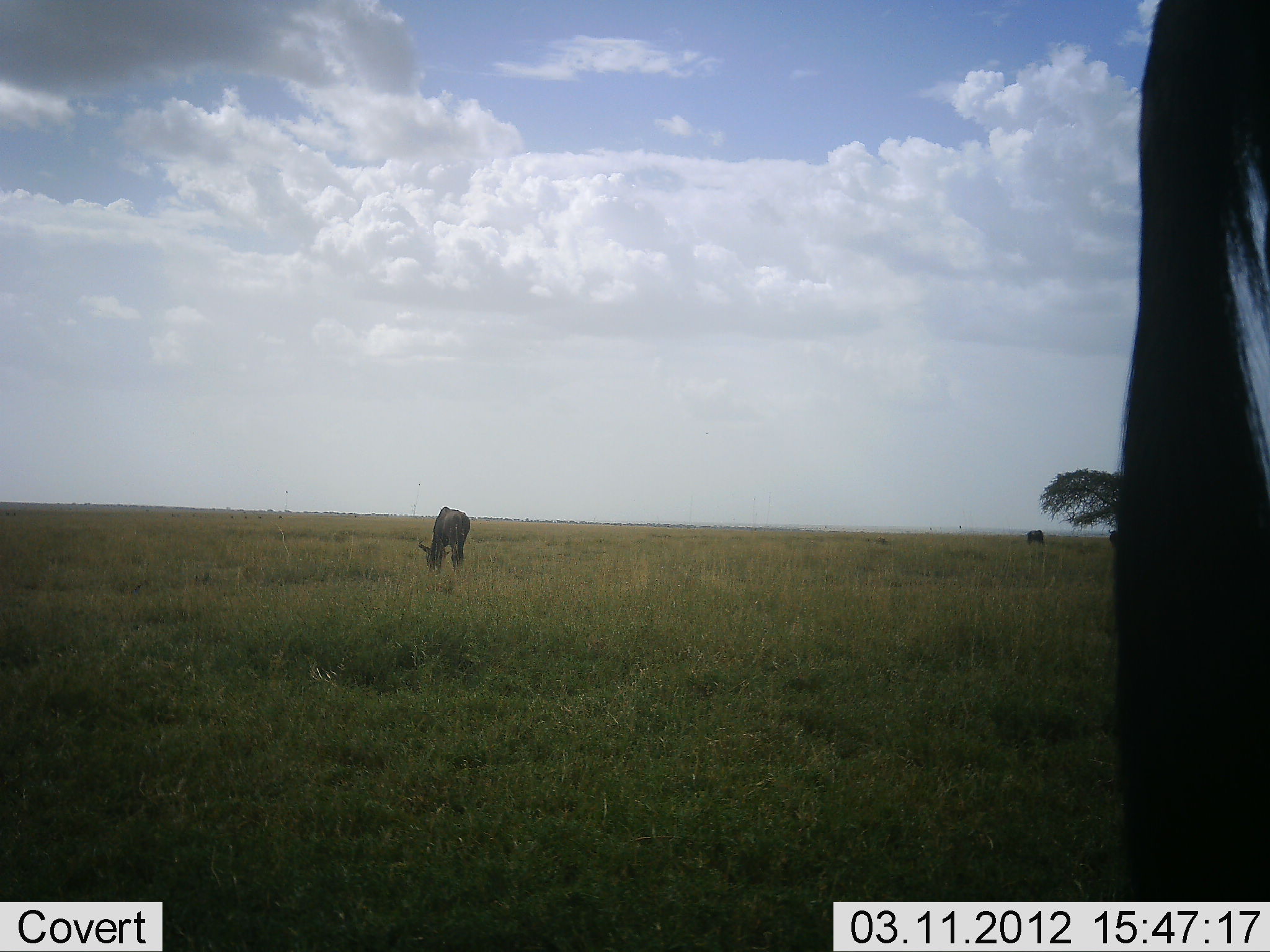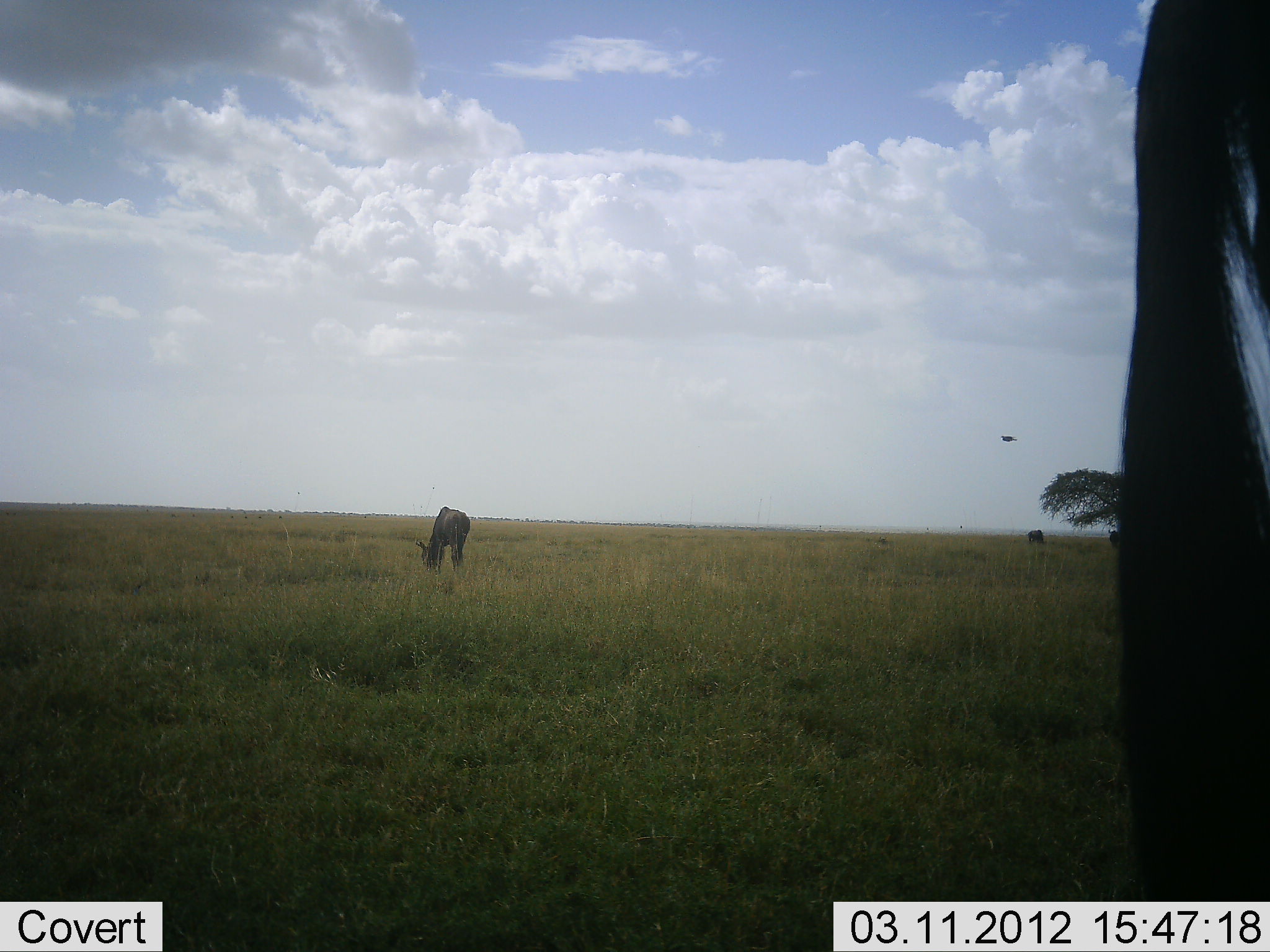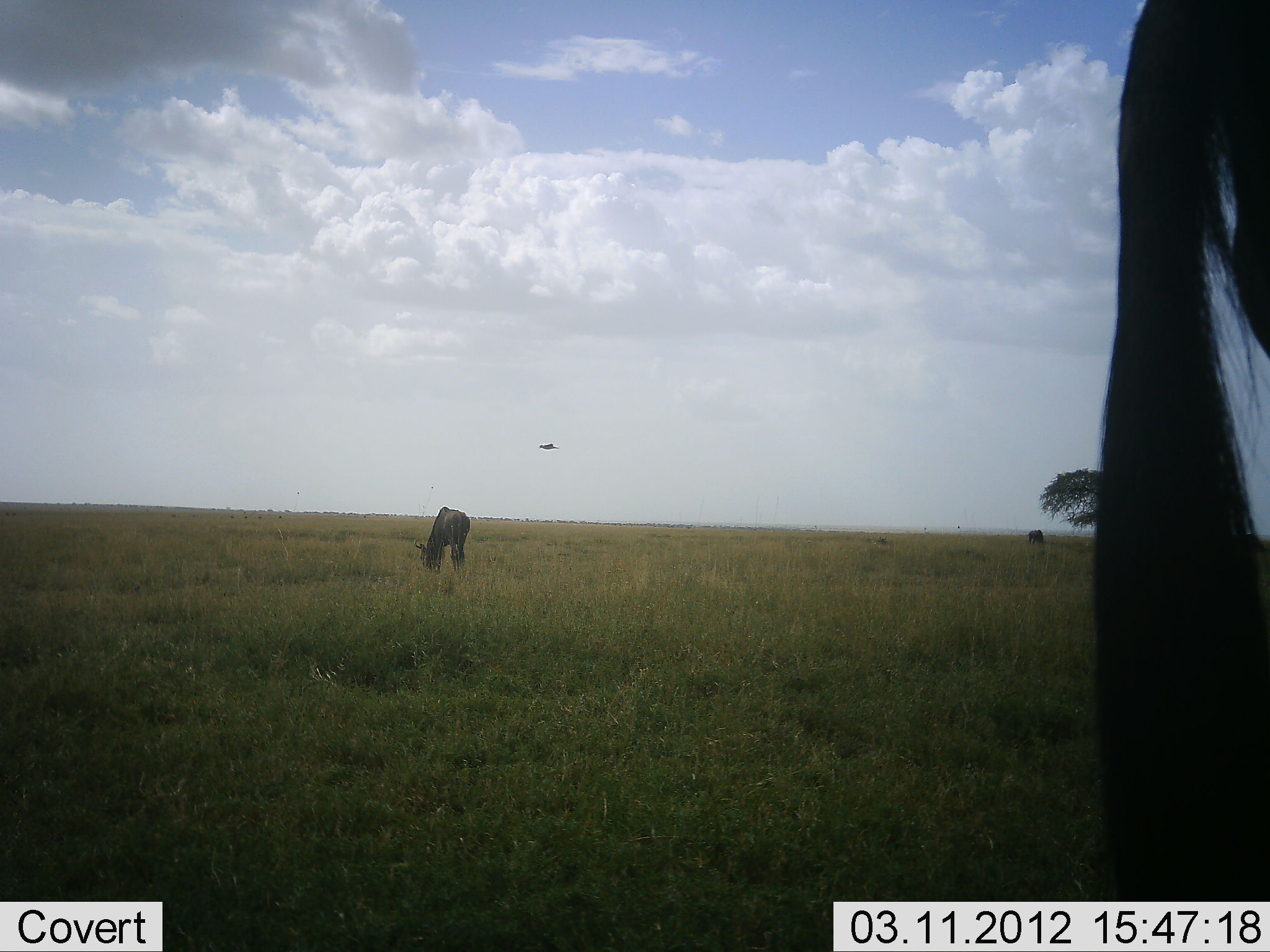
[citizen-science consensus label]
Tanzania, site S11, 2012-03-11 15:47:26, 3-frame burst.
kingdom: Animalia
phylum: Chordata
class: Mammalia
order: Artiodactyla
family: Bovidae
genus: Connochaetes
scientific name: Connochaetes taurinus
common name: blue wildebeest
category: wildebeest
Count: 3.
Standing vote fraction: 64%.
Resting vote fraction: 5%.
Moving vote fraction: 0%.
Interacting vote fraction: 0%.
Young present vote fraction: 0%.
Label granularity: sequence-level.